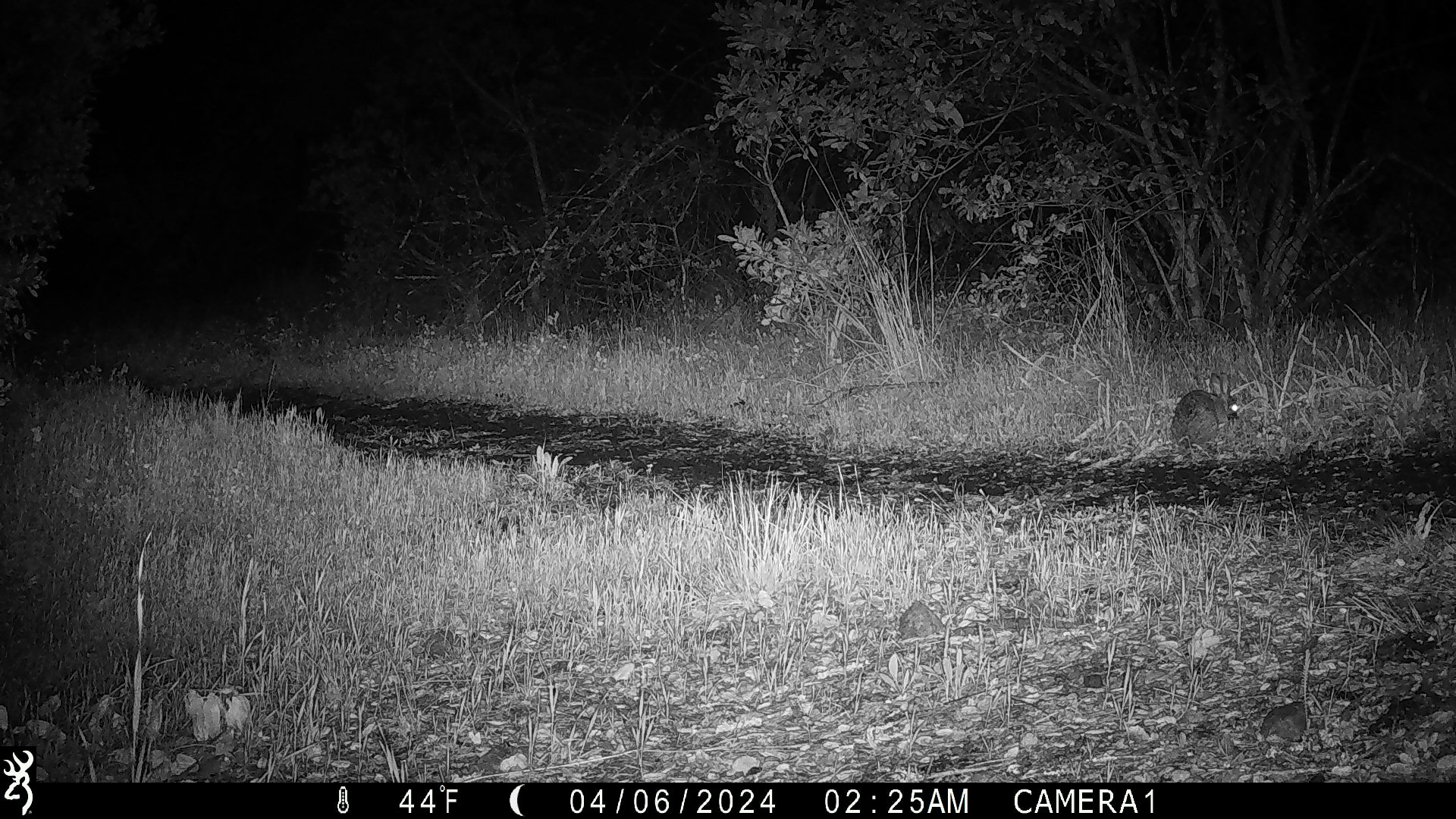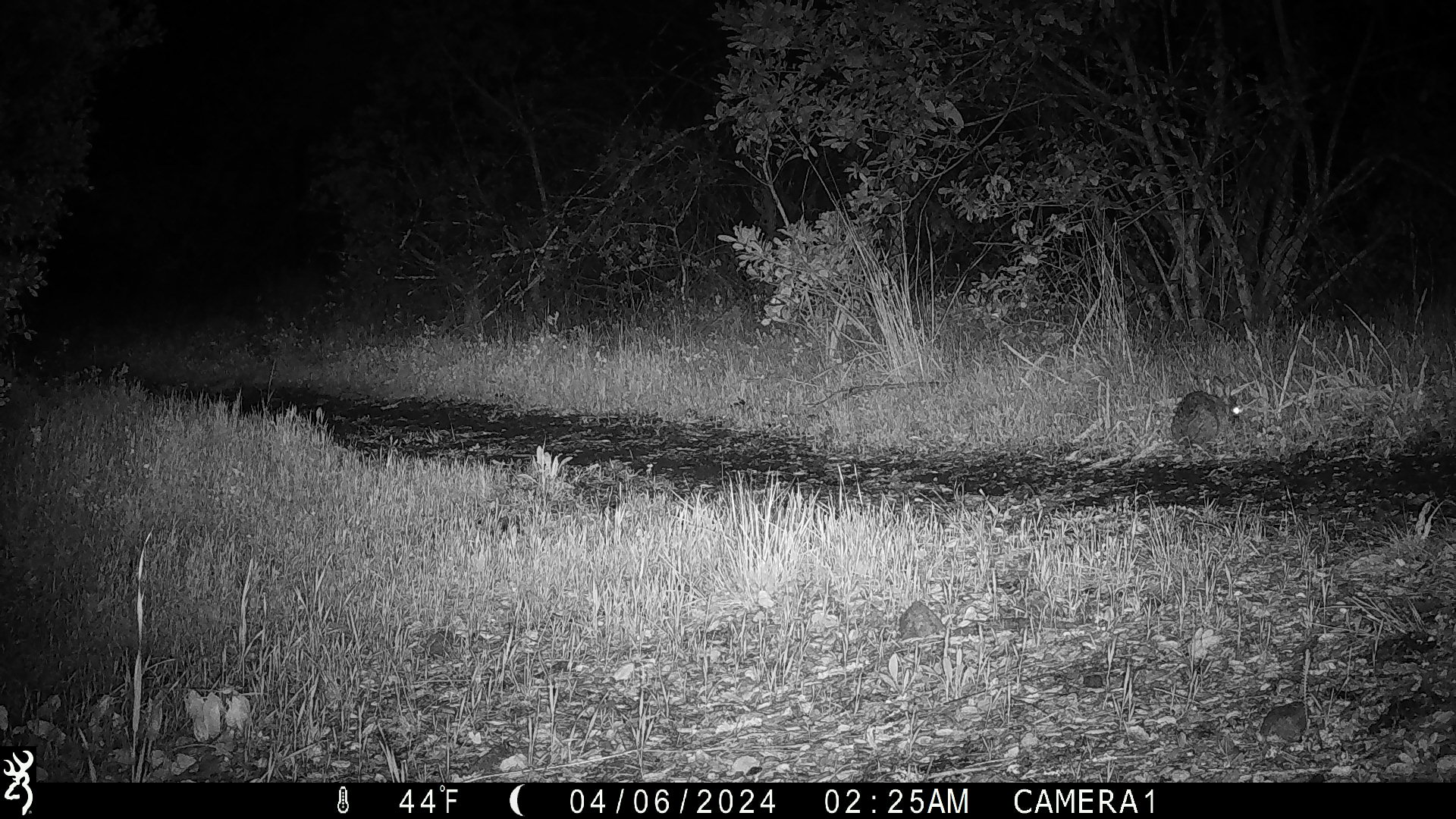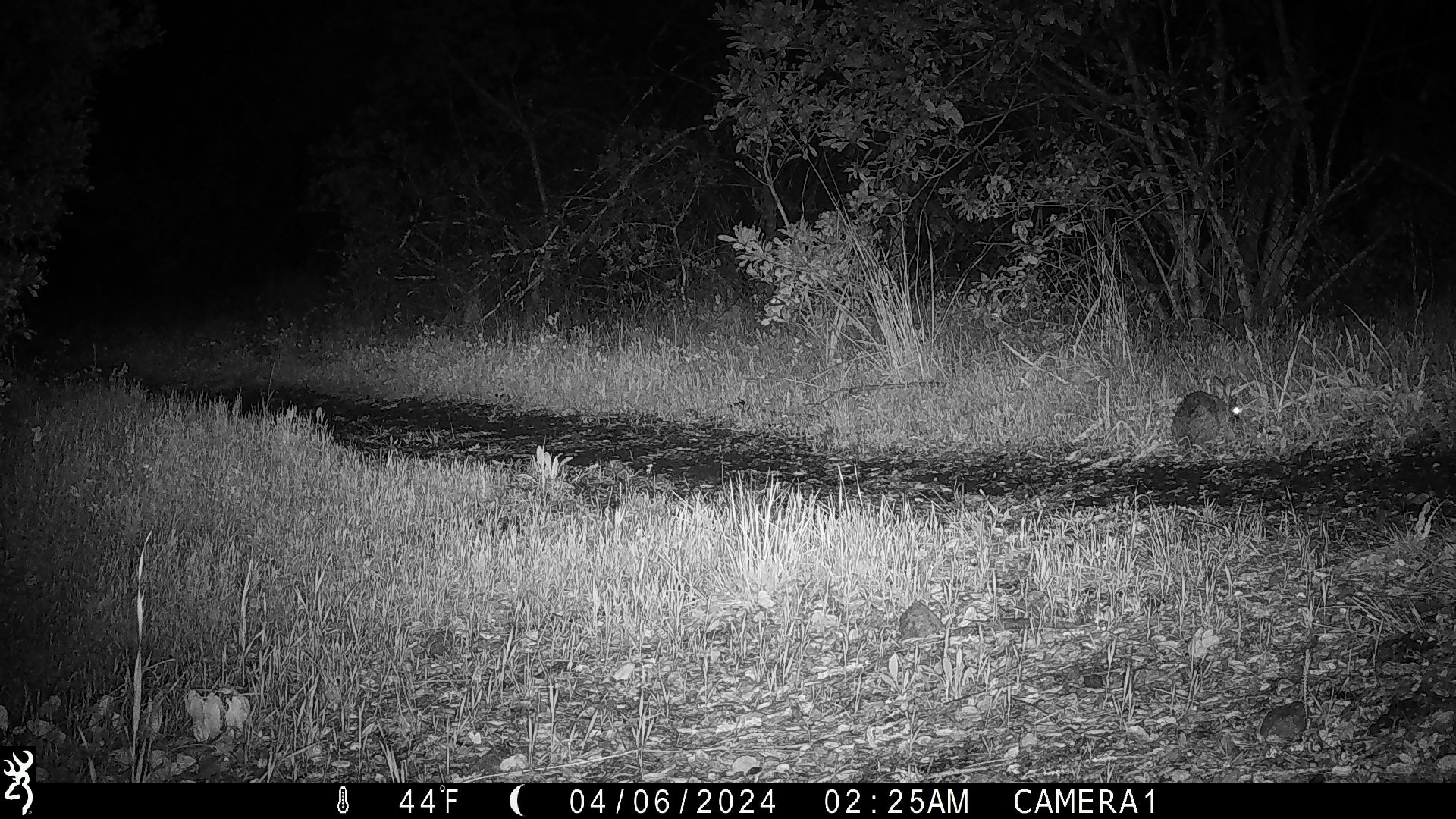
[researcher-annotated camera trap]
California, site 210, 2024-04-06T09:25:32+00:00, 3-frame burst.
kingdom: Animalia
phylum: Chordata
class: Mammalia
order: Lagomorpha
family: Leporidae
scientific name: Leporidae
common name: rabbit